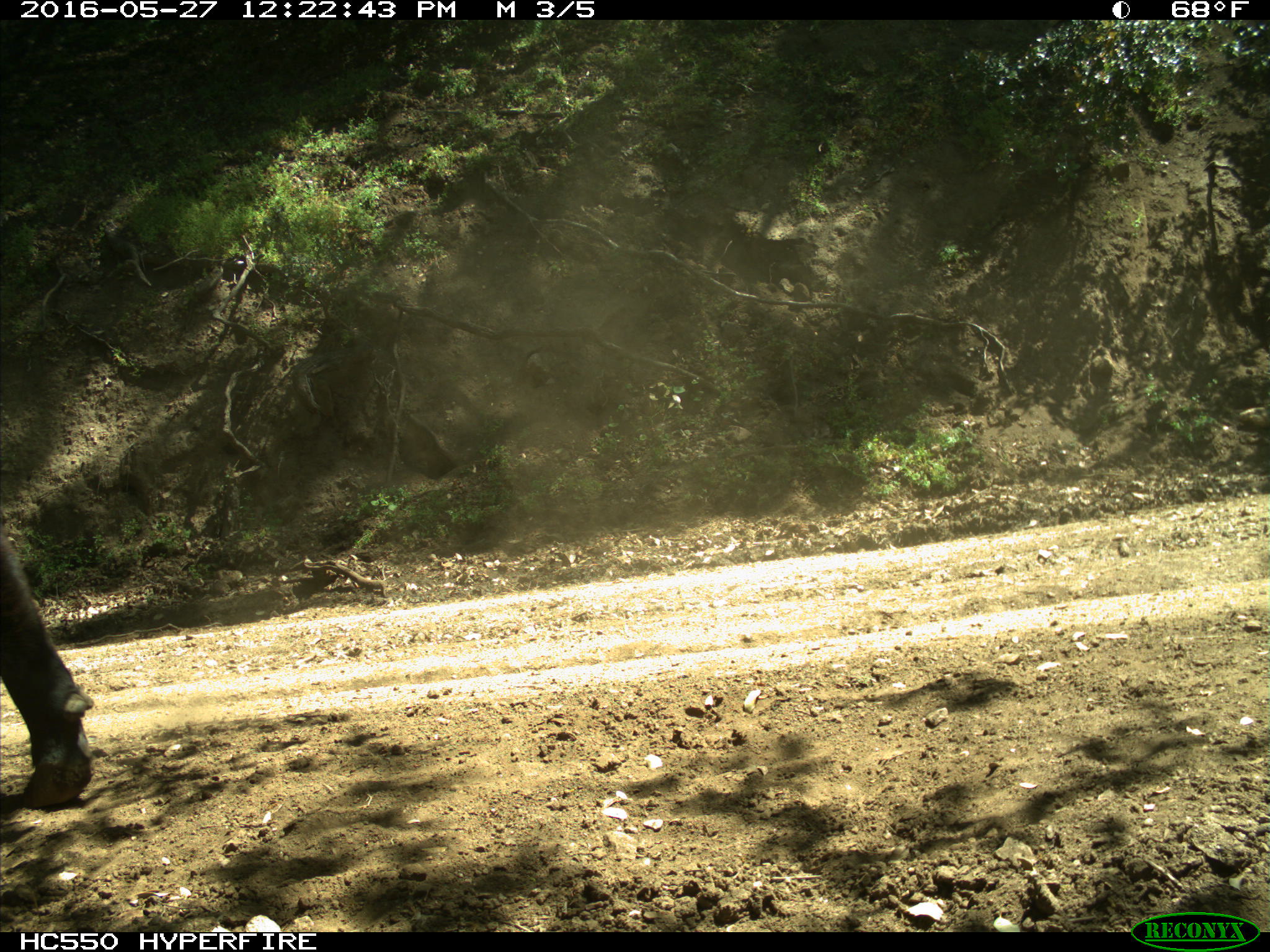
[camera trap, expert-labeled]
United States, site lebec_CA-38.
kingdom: Animalia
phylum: Chordata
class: Mammalia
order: Artiodactyla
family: Bovidae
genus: Bos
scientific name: Bos taurus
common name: domestic cow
Bos taurus (domestic cow).